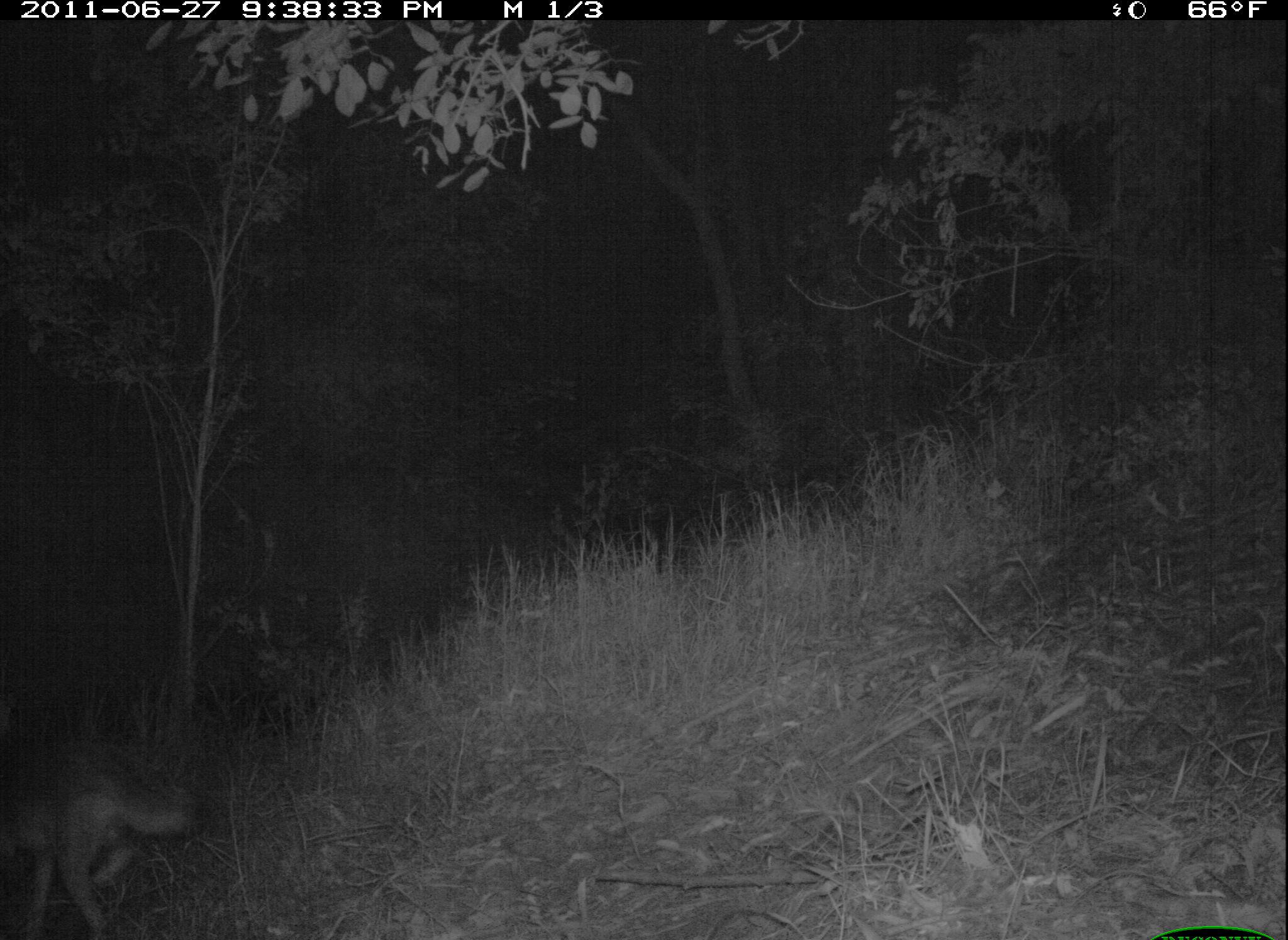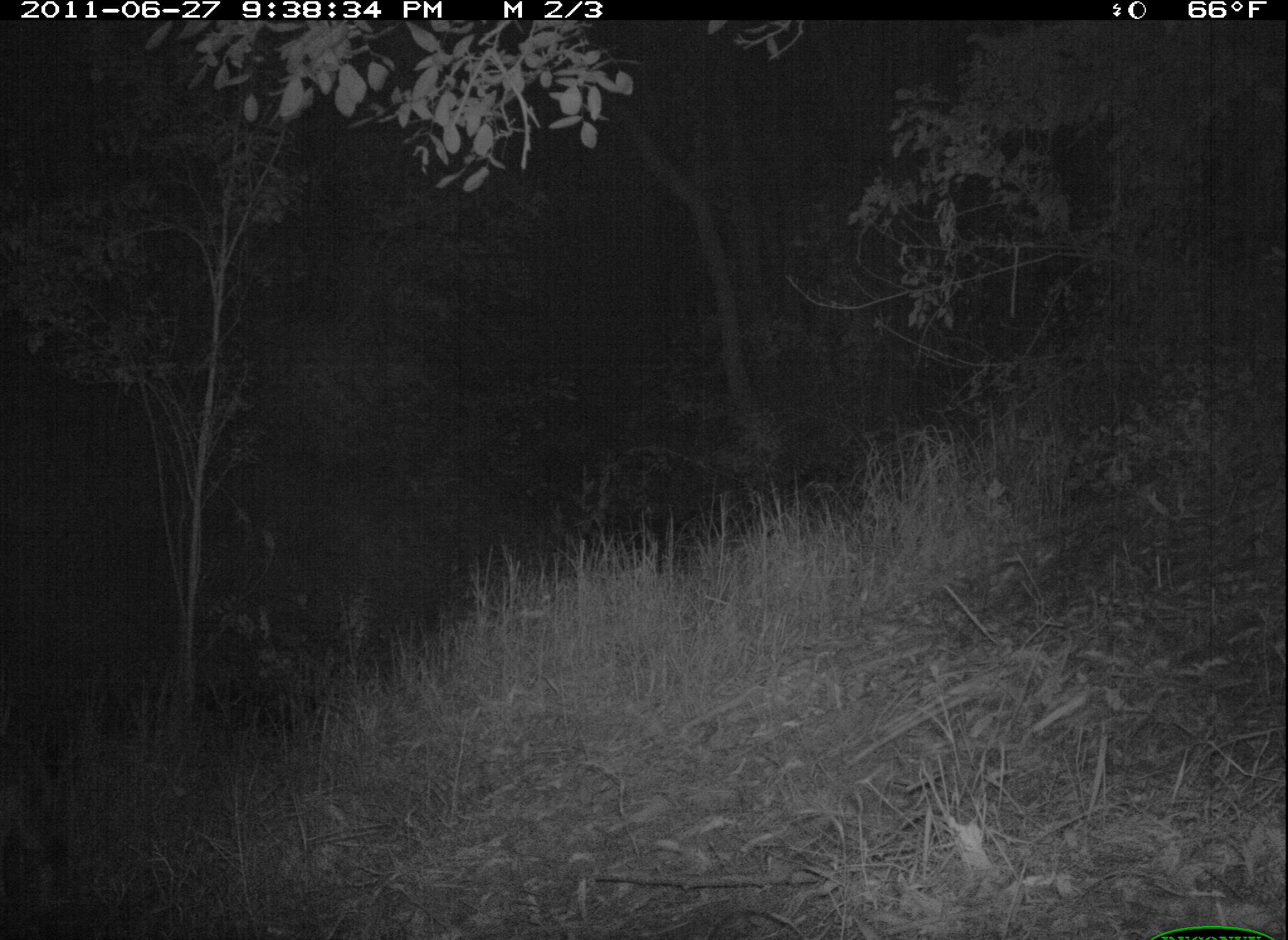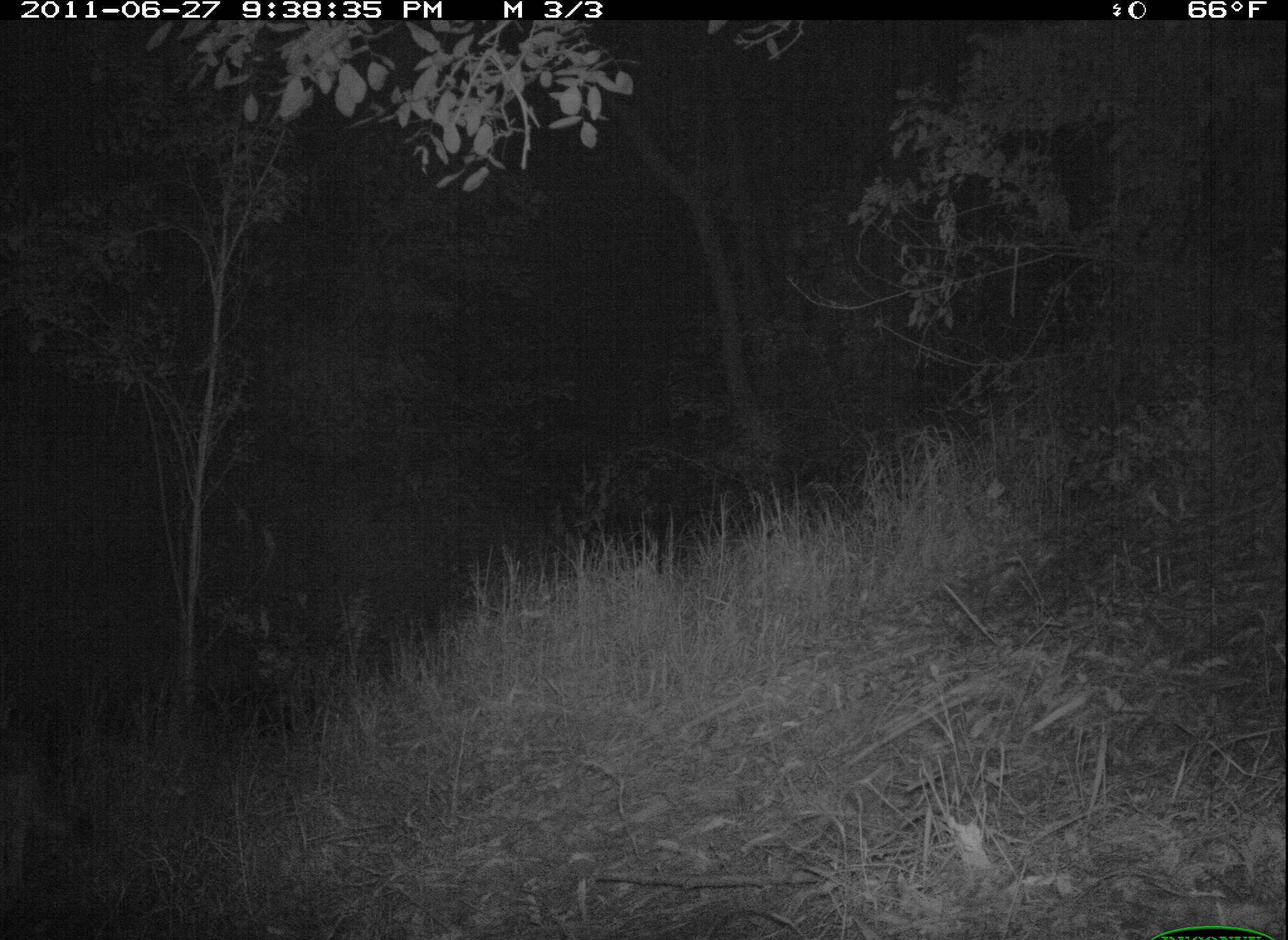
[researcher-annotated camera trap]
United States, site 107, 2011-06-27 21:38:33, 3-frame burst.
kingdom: Animalia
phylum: Chordata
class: Mammalia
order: Carnivora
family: Canidae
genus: Canis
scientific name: Canis latrans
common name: coyote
Coyote (Canis latrans).